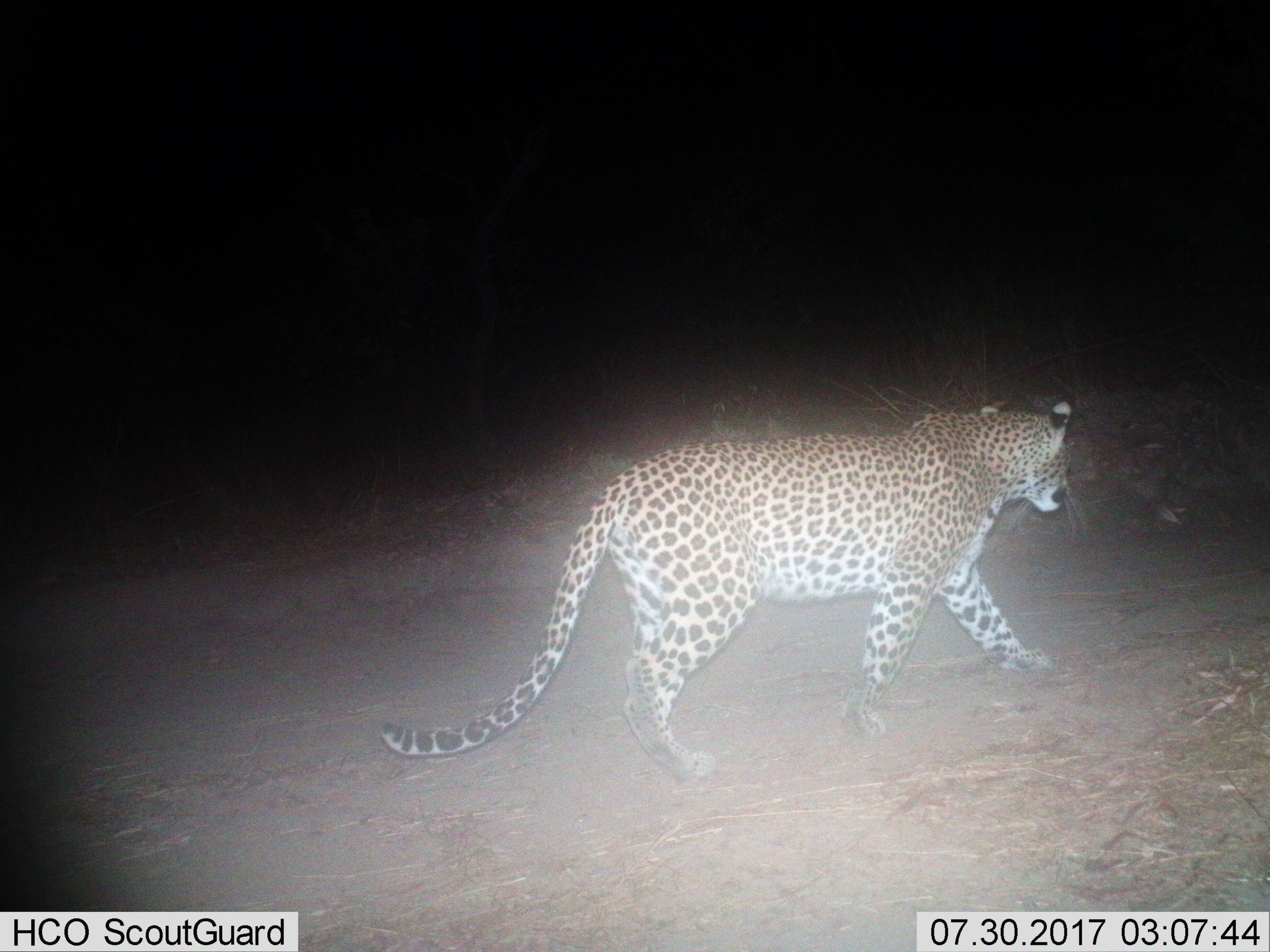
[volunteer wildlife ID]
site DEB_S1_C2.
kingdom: Animalia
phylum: Chordata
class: Mammalia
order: Carnivora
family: Felidae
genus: Panthera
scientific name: Panthera pardus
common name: leopard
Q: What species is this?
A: Leopard (Panthera pardus).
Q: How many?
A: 1.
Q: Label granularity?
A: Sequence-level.